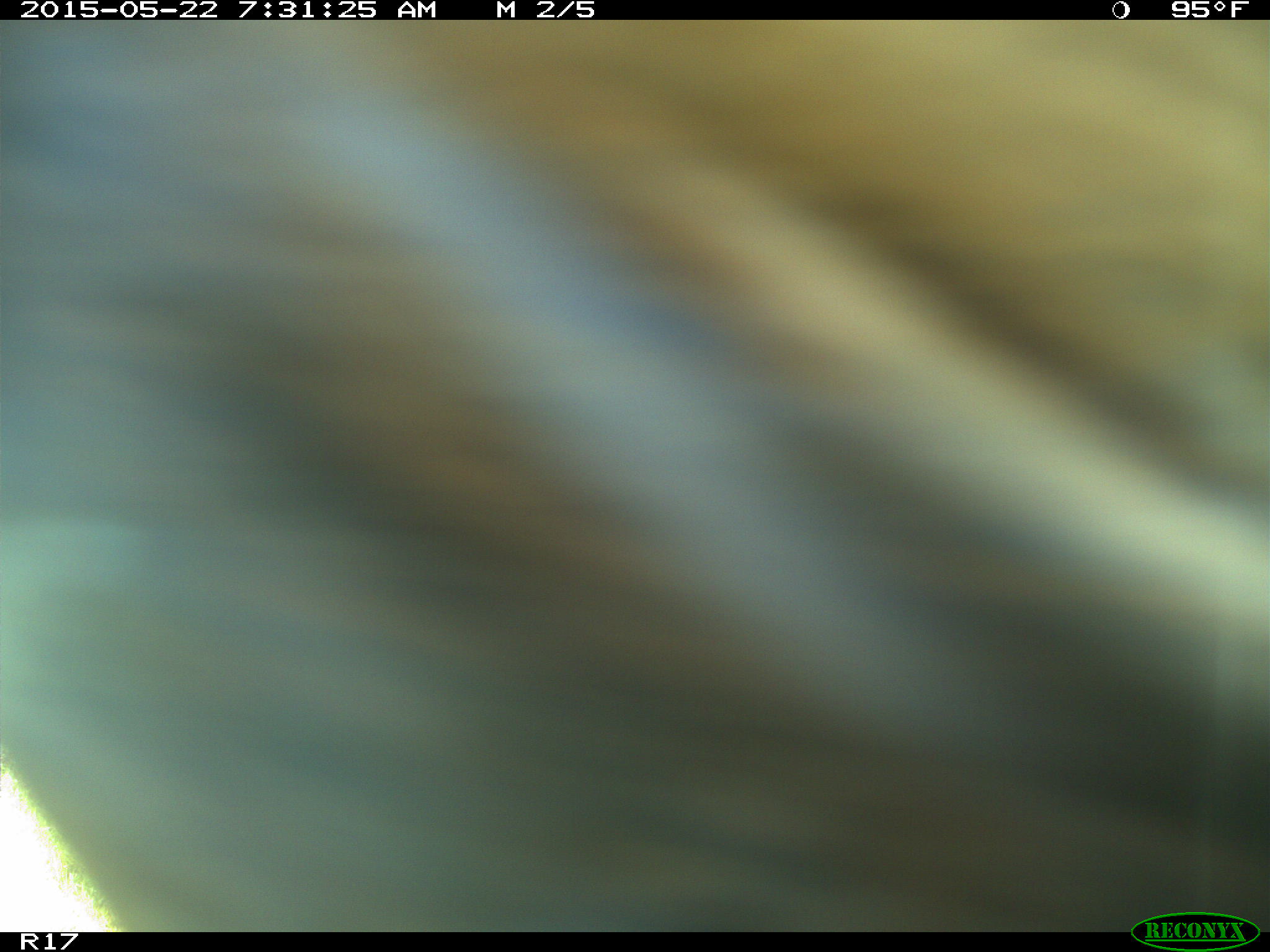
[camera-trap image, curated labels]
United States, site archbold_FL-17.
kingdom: Animalia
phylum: Chordata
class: Mammalia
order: Artiodactyla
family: Bovidae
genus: Bos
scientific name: Bos taurus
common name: domestic cow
Bos taurus (domestic cow).